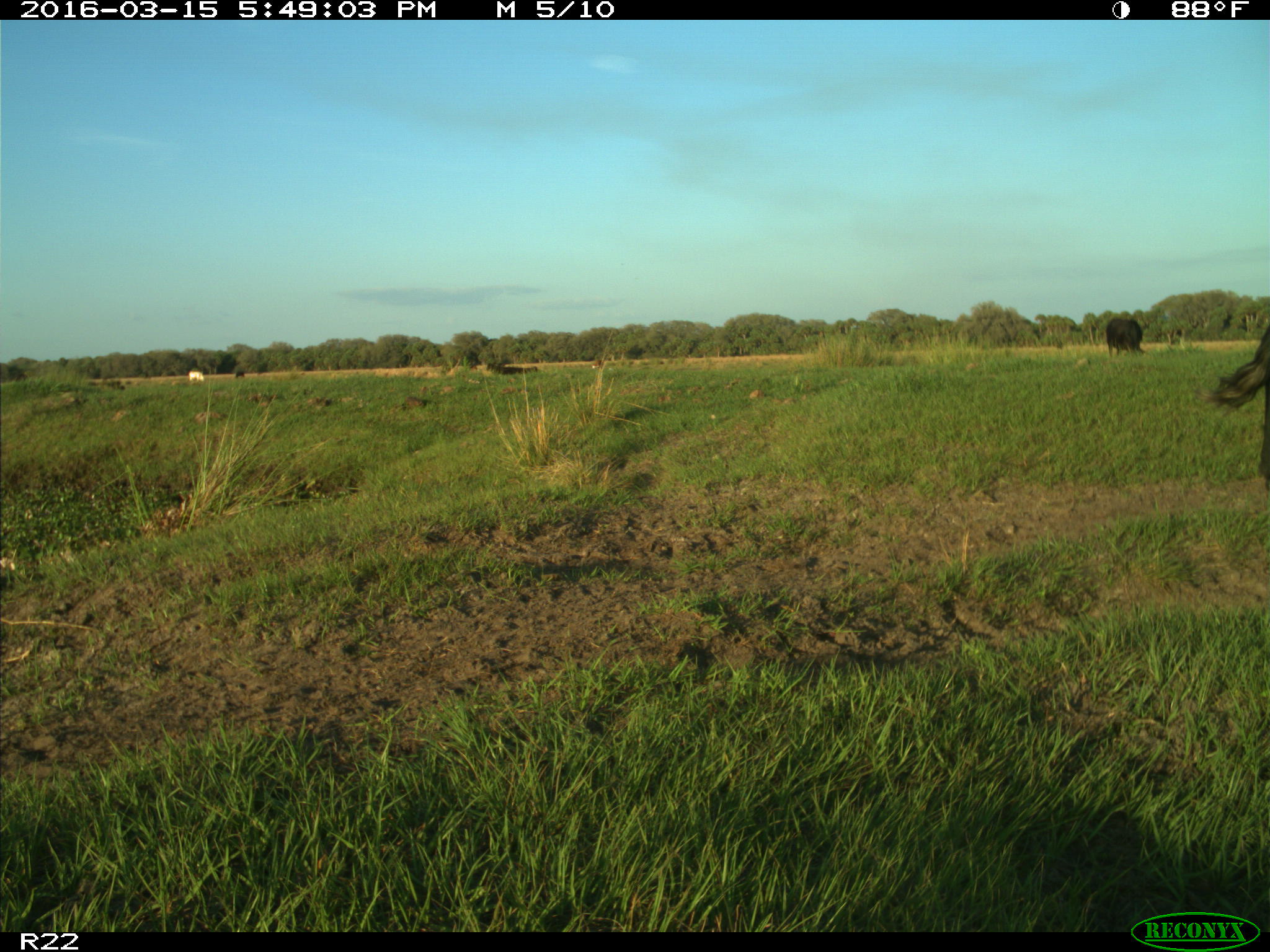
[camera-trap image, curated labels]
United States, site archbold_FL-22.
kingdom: Animalia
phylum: Chordata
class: Mammalia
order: Artiodactyla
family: Bovidae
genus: Bos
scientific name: Bos taurus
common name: domestic cow